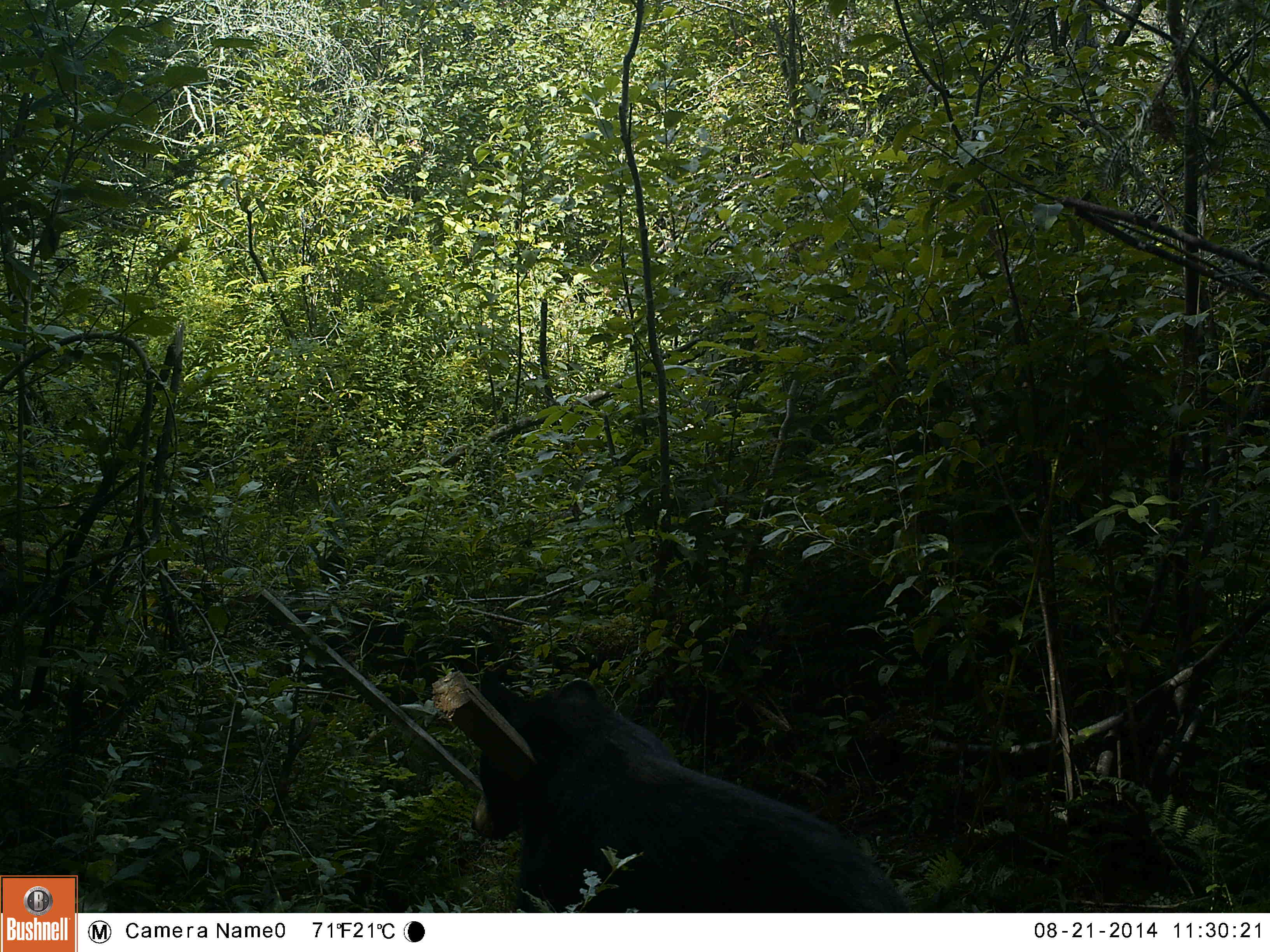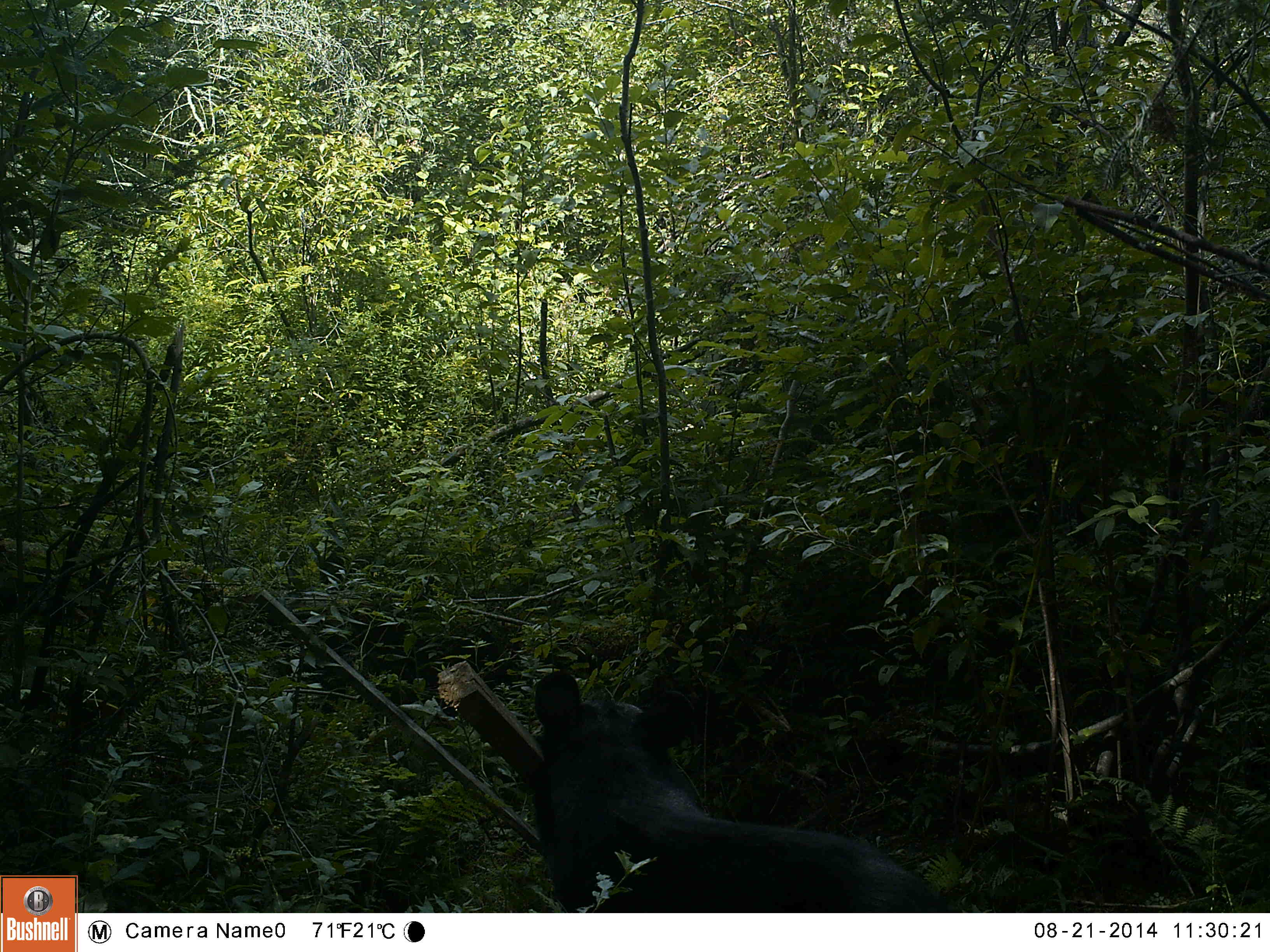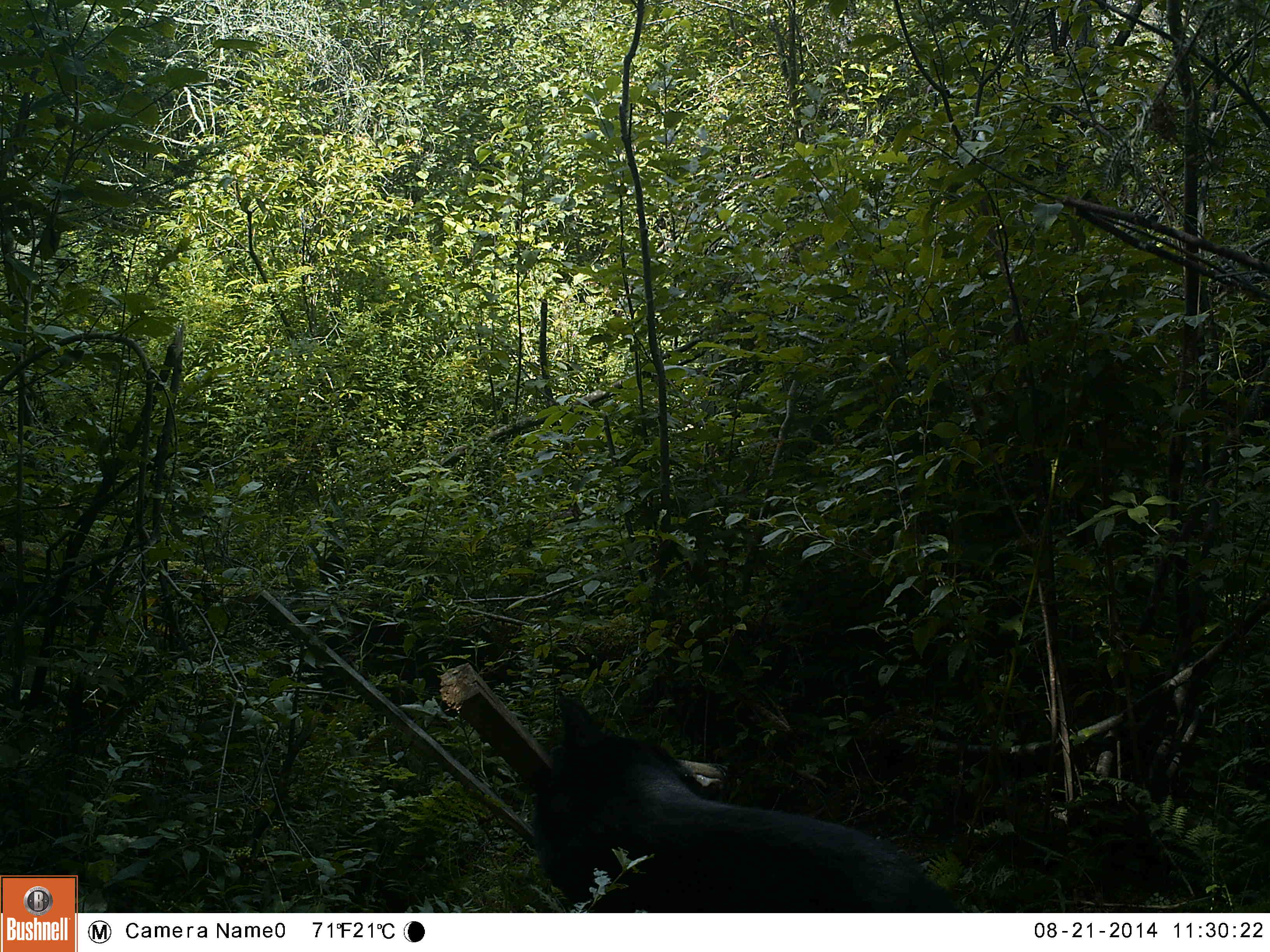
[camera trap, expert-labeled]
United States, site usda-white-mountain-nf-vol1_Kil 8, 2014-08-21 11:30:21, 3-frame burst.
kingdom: Animalia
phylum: Chordata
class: Mammalia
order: Carnivora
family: Ursidae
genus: Ursus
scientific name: Ursus americanus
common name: black bear